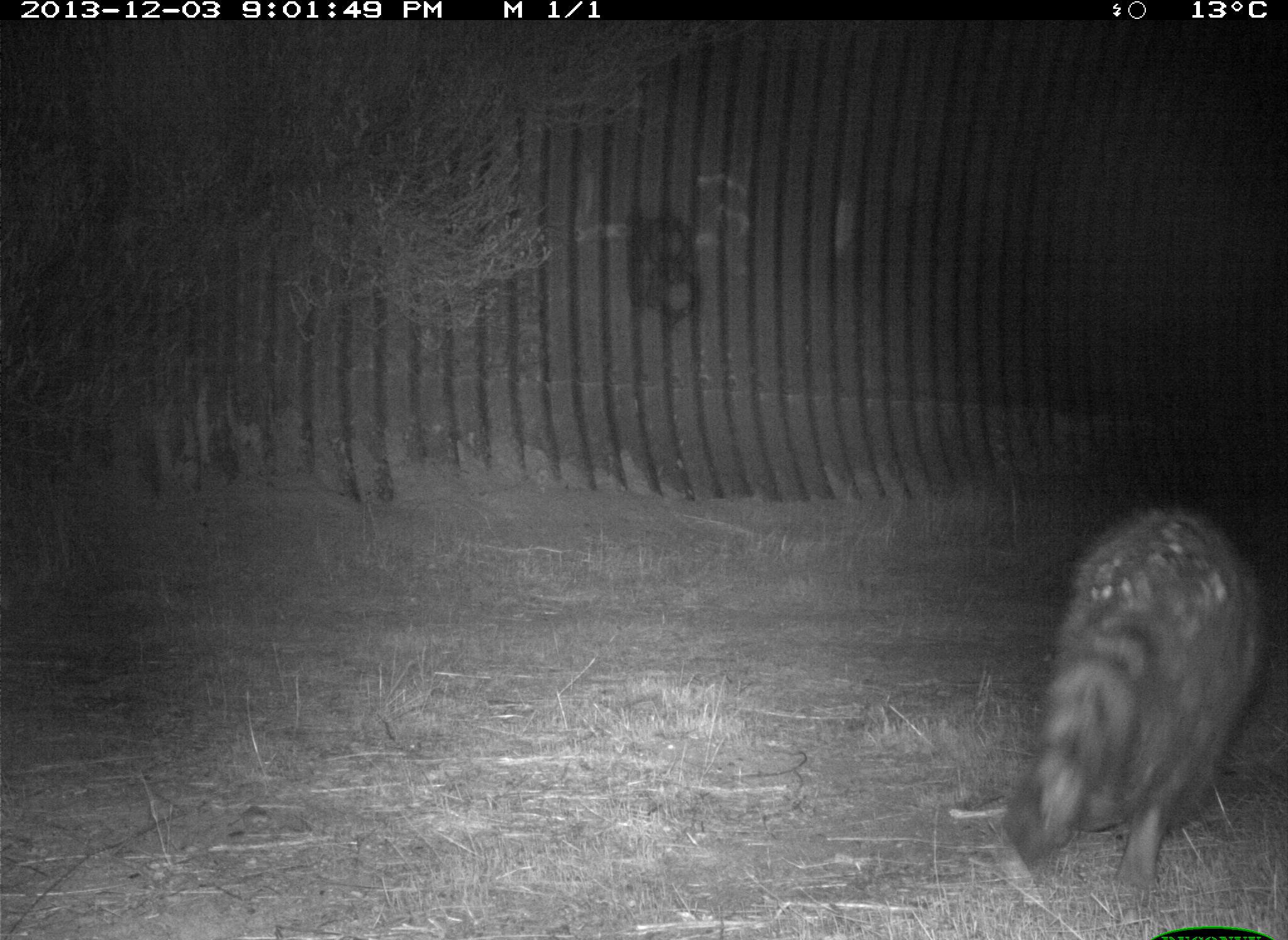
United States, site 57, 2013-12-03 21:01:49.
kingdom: Animalia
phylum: Chordata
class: Mammalia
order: Carnivora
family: Procyonidae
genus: Procyon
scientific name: Procyon lotor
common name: raccoon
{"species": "raccoon (Procyon lotor)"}